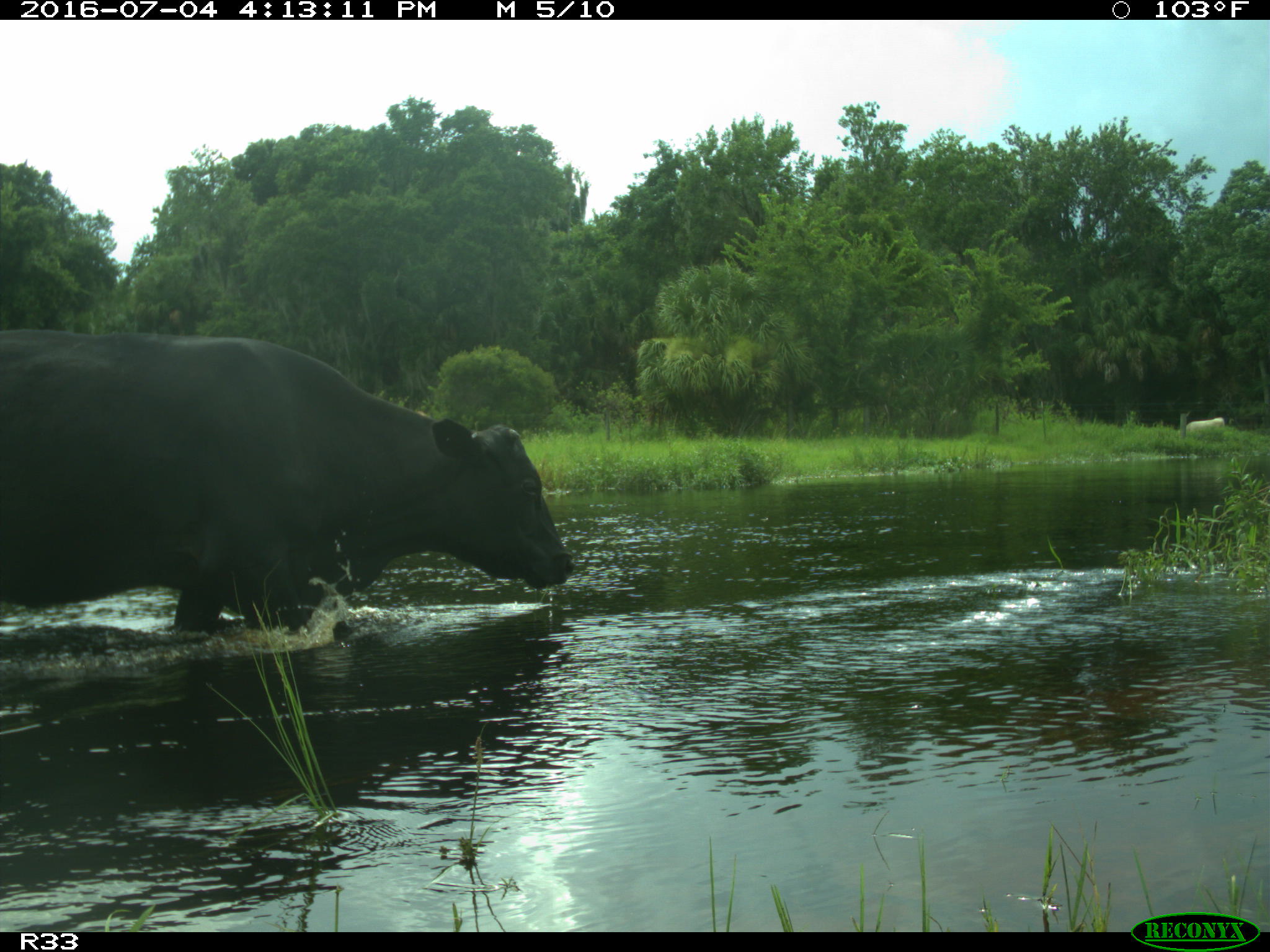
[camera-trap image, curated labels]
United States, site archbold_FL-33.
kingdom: Animalia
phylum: Chordata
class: Mammalia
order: Artiodactyla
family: Bovidae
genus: Bos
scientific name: Bos taurus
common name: domestic cow